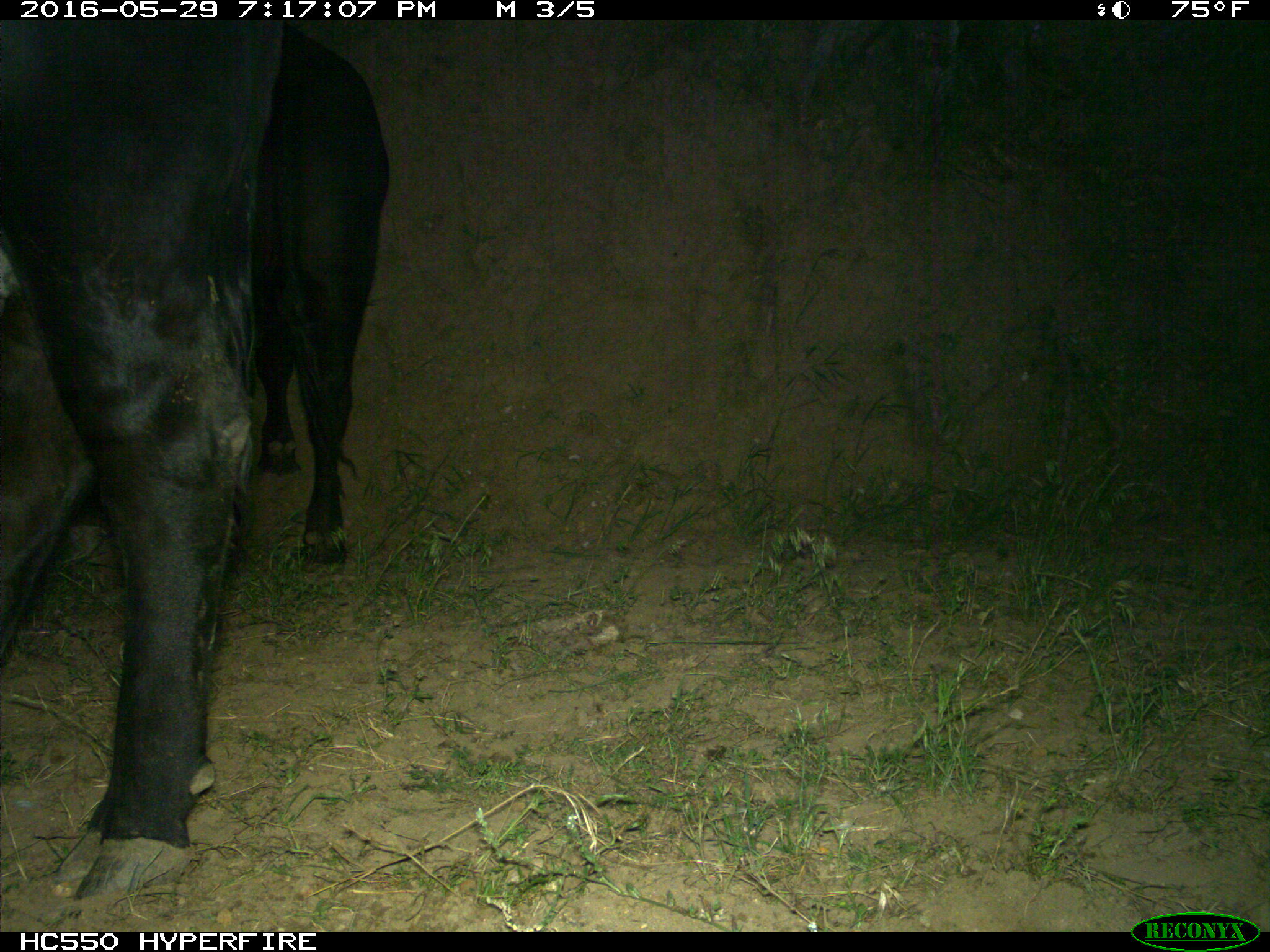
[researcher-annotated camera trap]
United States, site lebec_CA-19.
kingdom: Animalia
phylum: Chordata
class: Mammalia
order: Artiodactyla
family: Bovidae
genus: Bos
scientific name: Bos taurus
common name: domestic cow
Bos taurus (domestic cow).